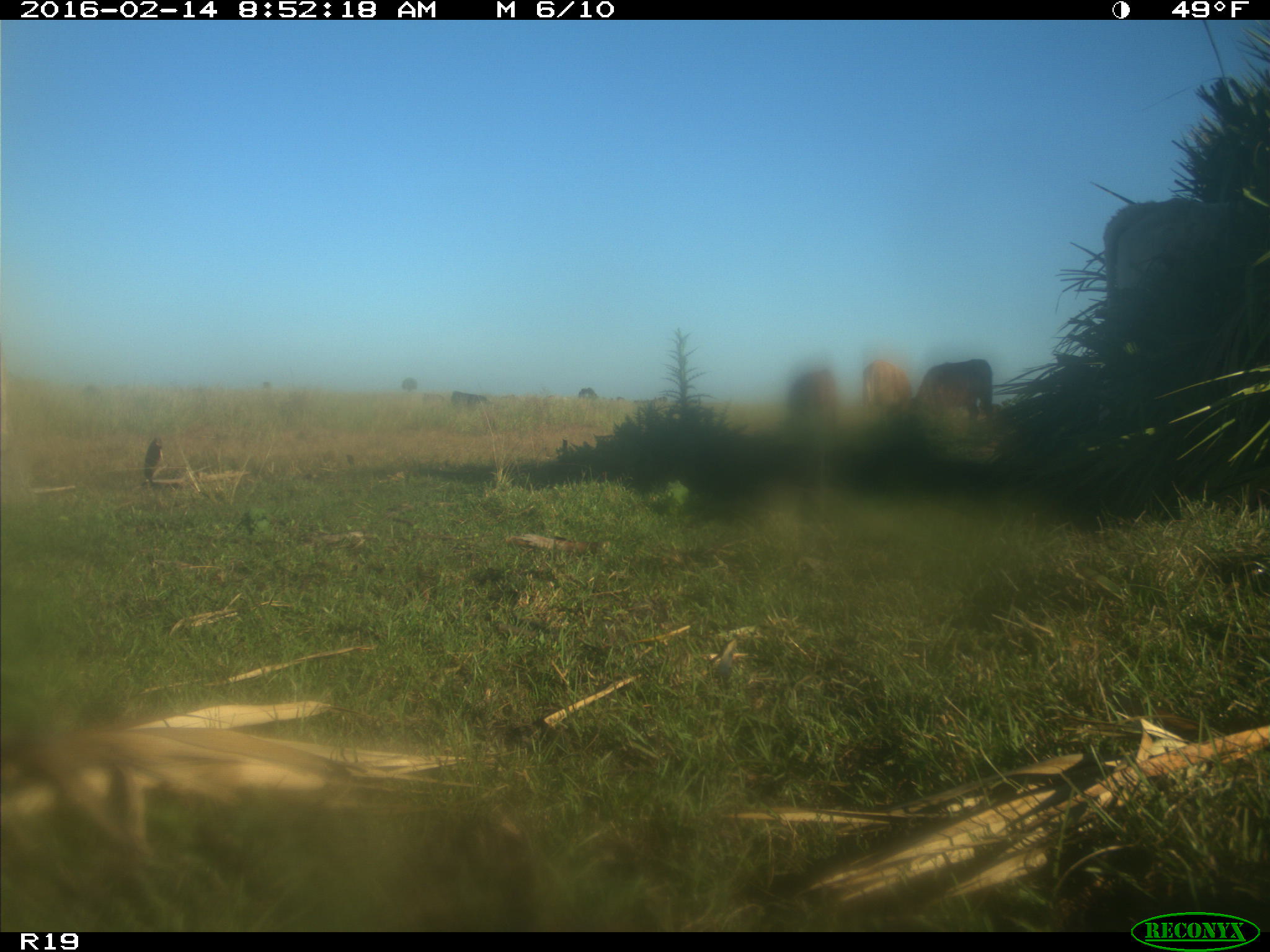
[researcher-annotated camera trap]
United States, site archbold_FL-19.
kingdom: Animalia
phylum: Chordata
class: Mammalia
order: Artiodactyla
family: Bovidae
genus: Bos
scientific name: Bos taurus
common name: domestic cow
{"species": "Bos taurus (domestic cow)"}